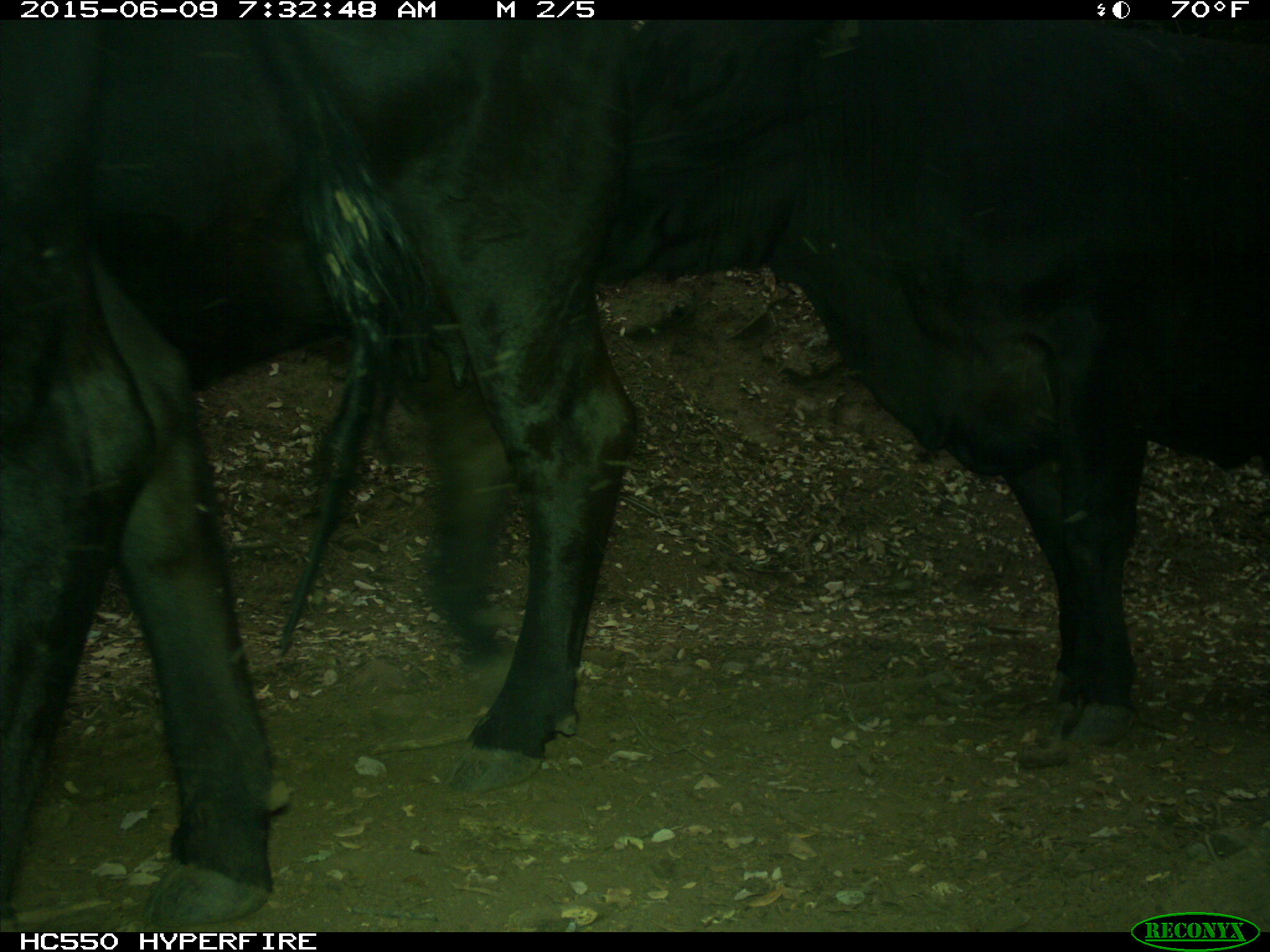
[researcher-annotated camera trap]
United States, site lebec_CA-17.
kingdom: Animalia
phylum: Chordata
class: Mammalia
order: Artiodactyla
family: Bovidae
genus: Bos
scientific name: Bos taurus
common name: domestic cow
Bos taurus (domestic cow).